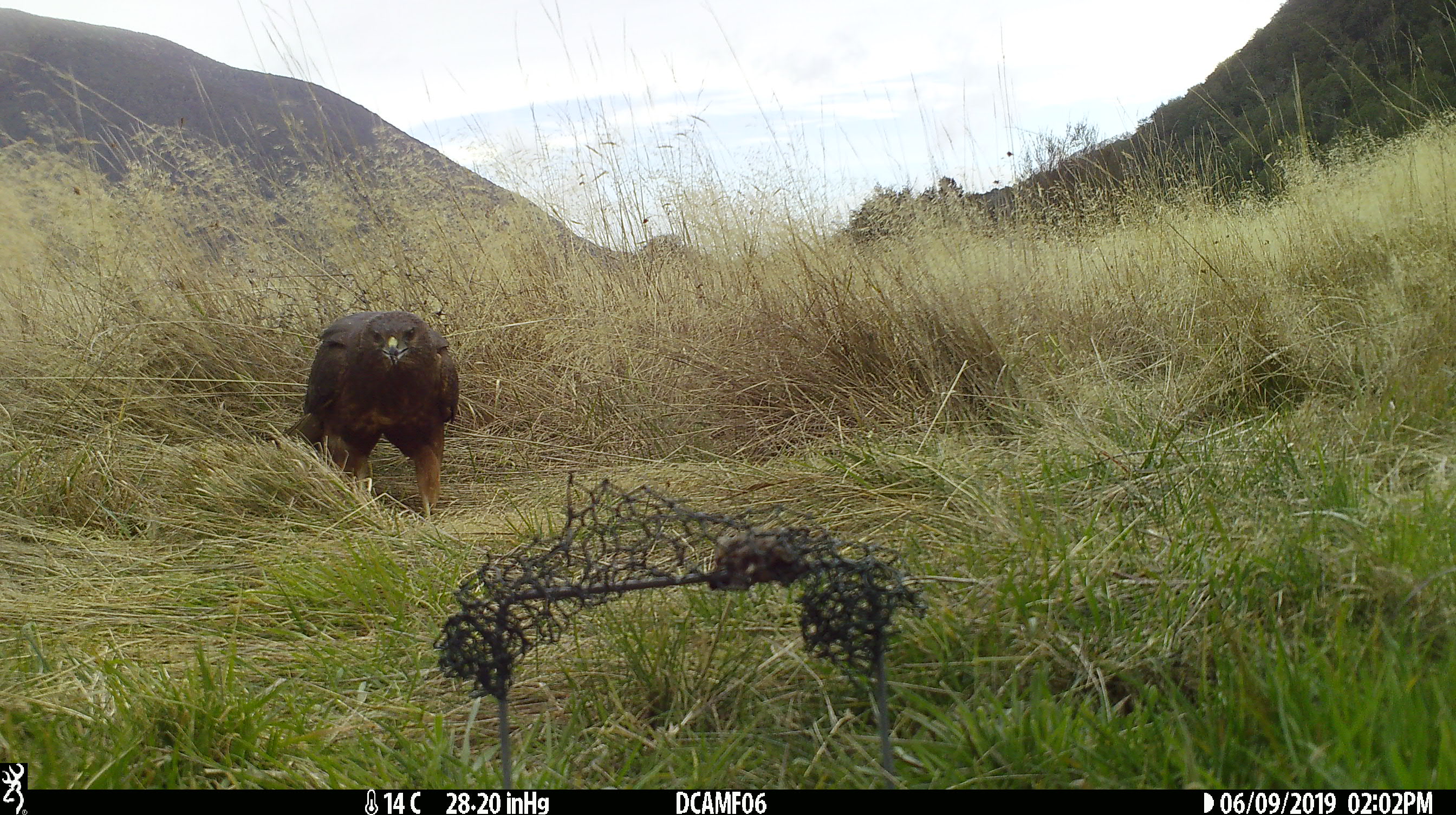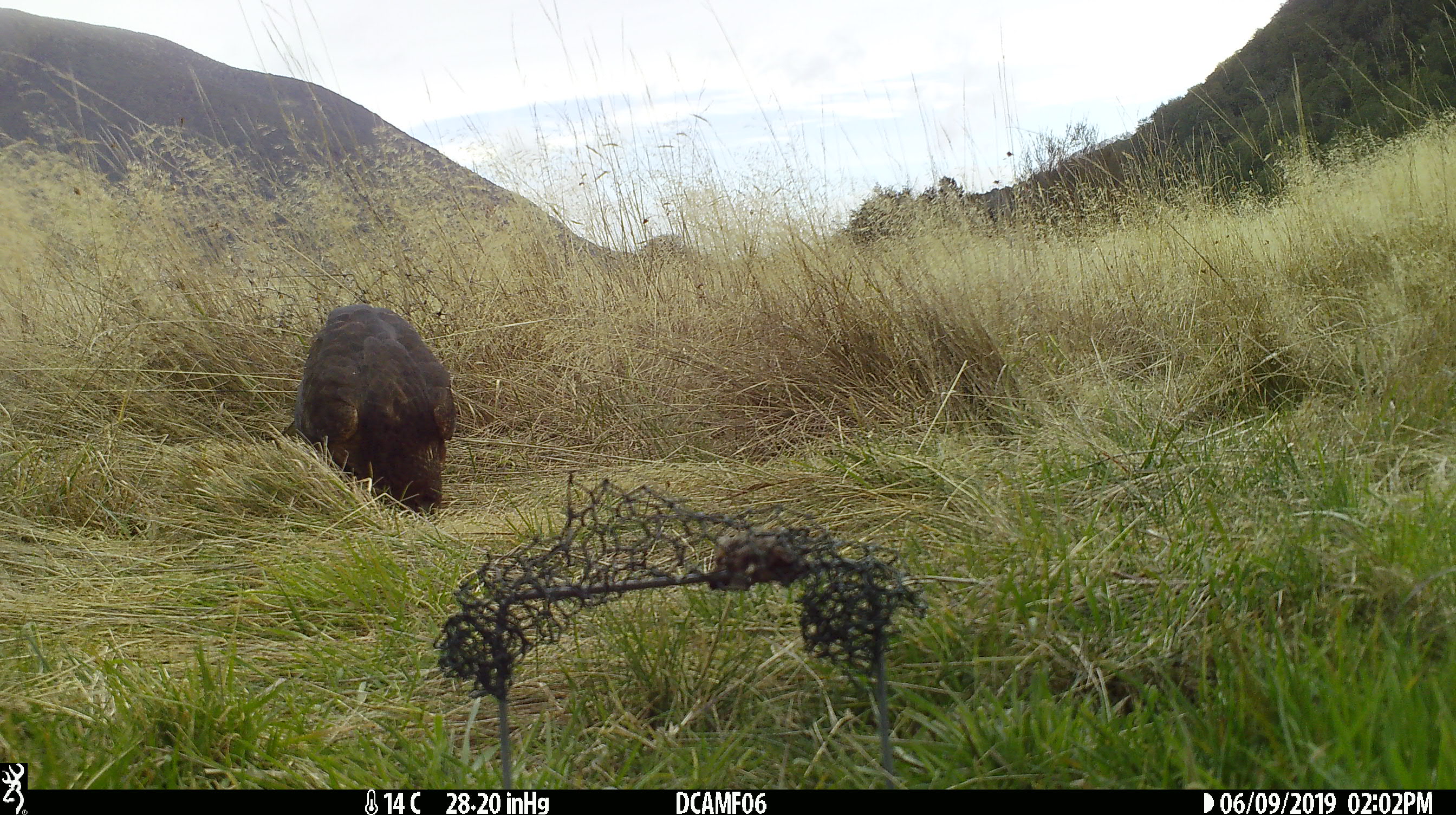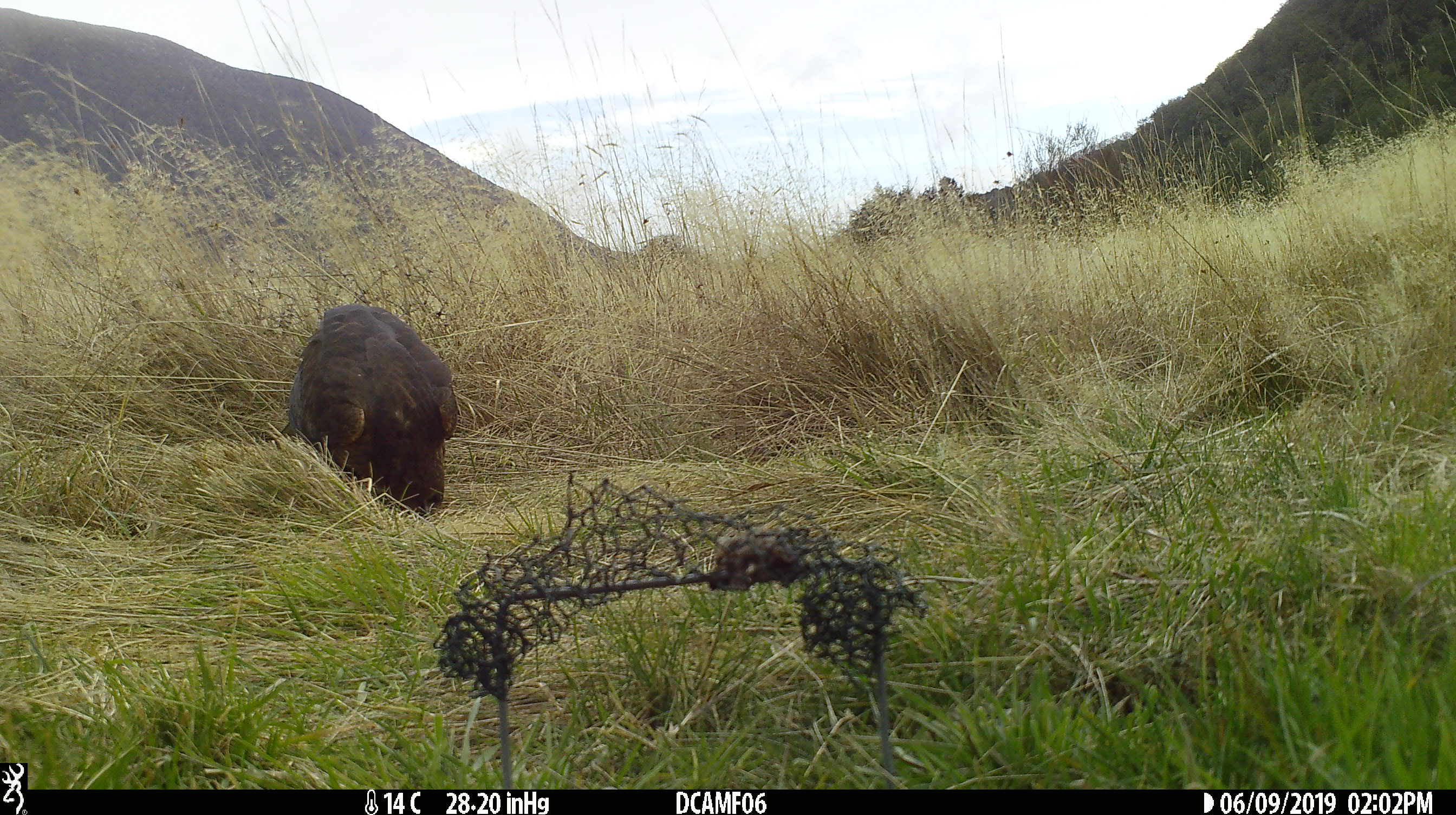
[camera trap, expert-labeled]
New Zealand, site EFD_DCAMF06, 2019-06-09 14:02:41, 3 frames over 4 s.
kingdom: Animalia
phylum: Chordata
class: Aves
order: Accipitriformes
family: Accipitridae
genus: Circus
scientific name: Circus approximans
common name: swamp harrier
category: harrier